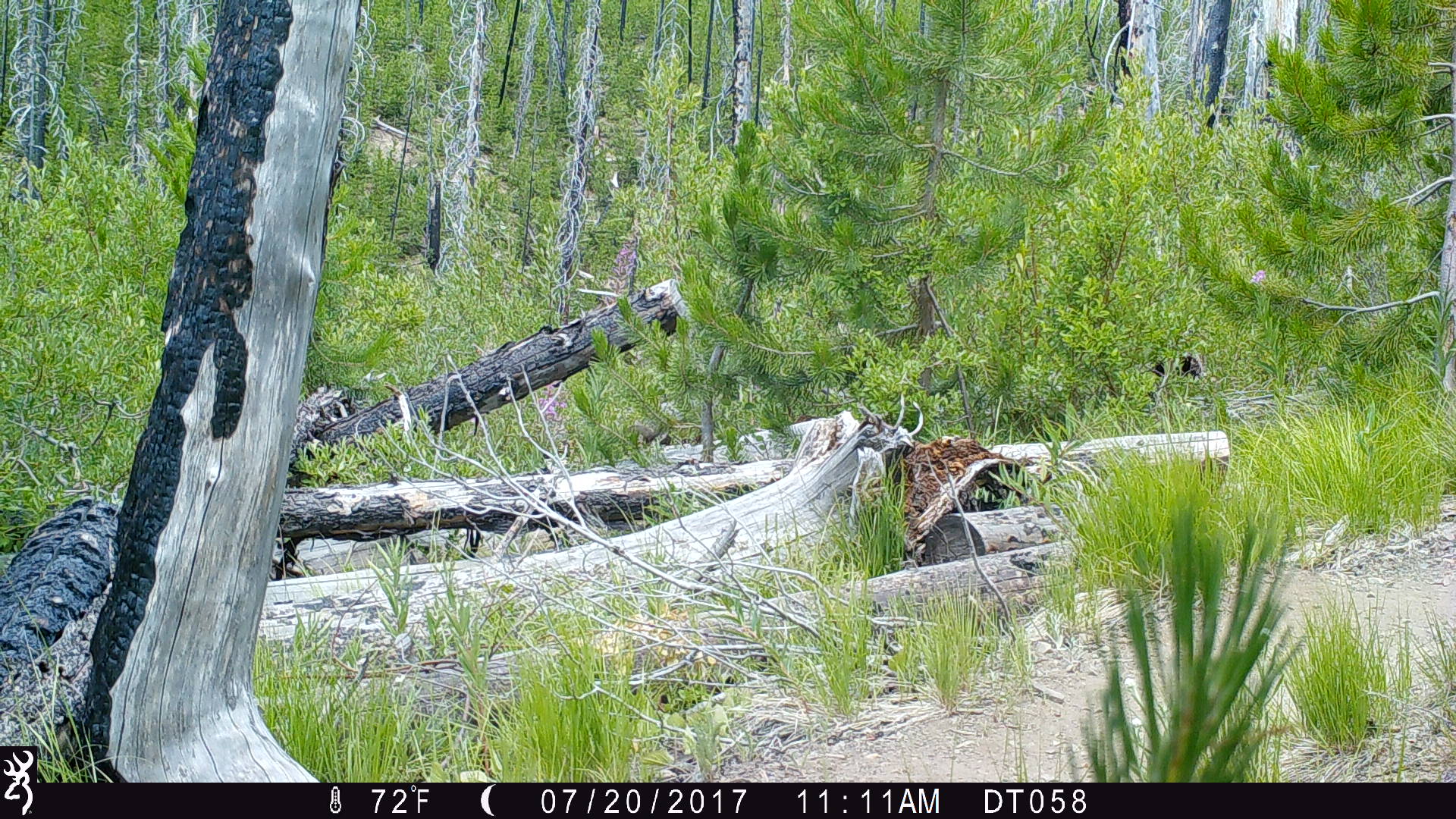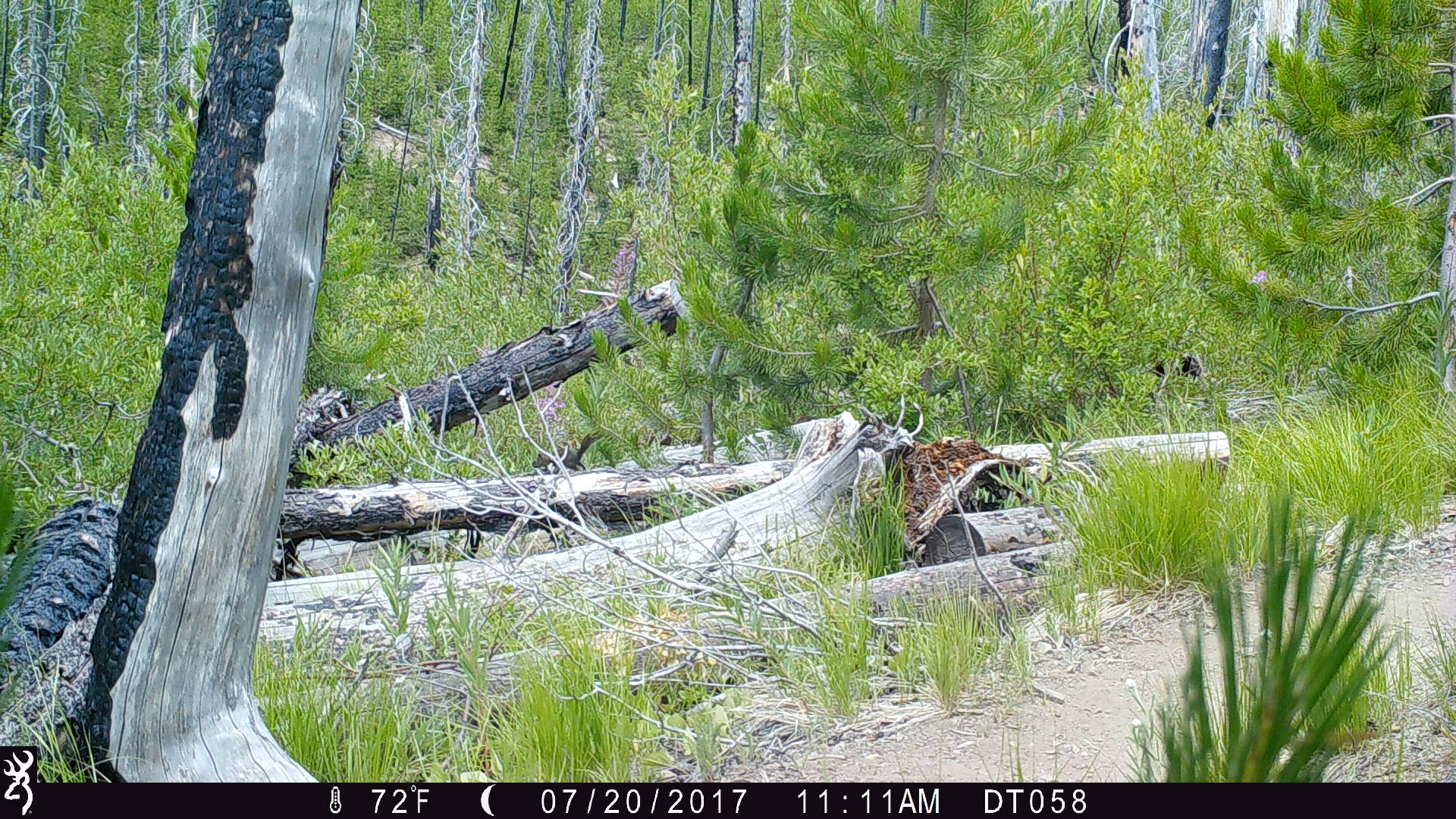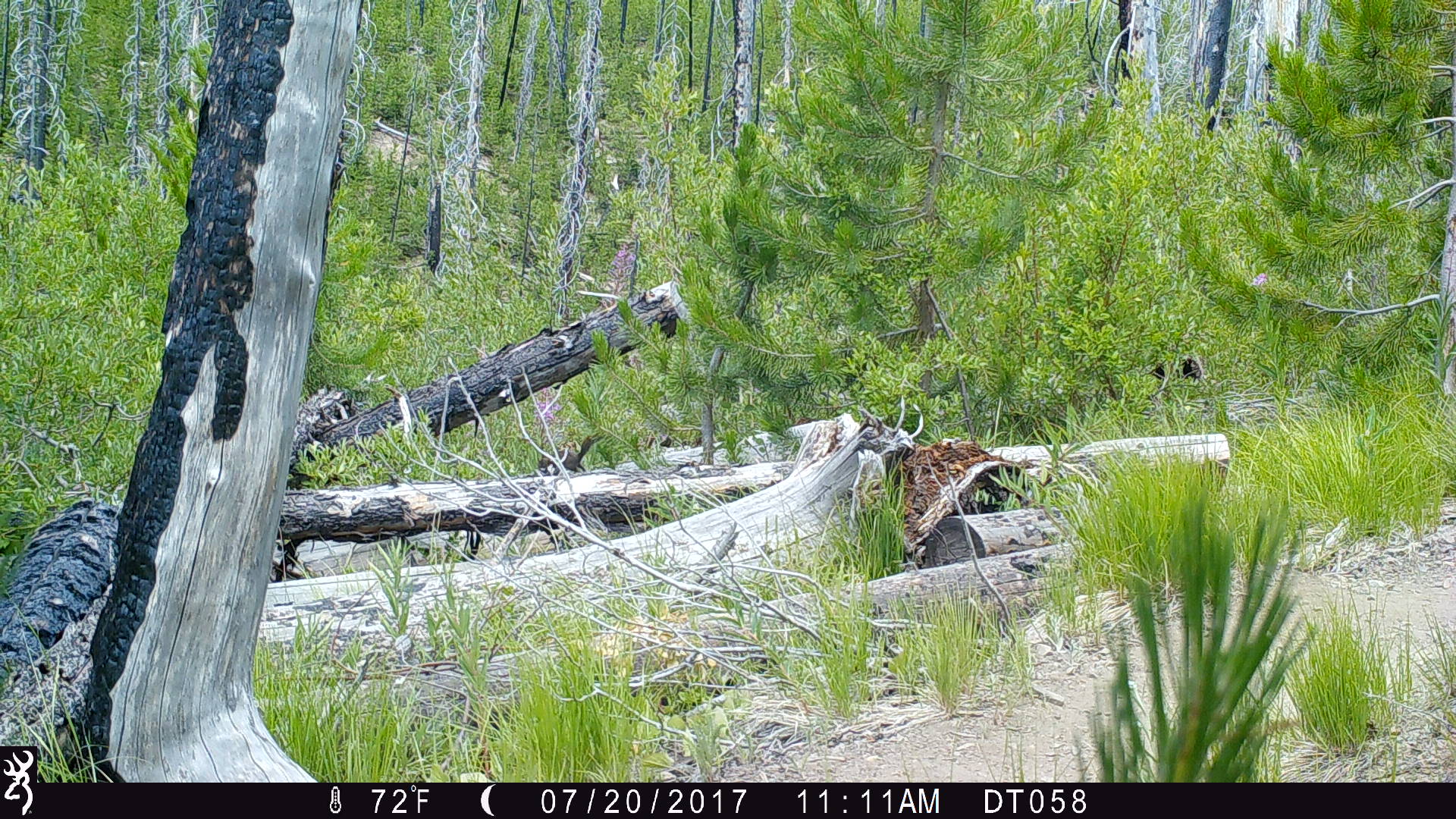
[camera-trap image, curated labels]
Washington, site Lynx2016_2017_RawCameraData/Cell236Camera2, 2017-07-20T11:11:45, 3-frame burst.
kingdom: Animalia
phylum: Chordata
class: Mammalia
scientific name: Mammalia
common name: small mammal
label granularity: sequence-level